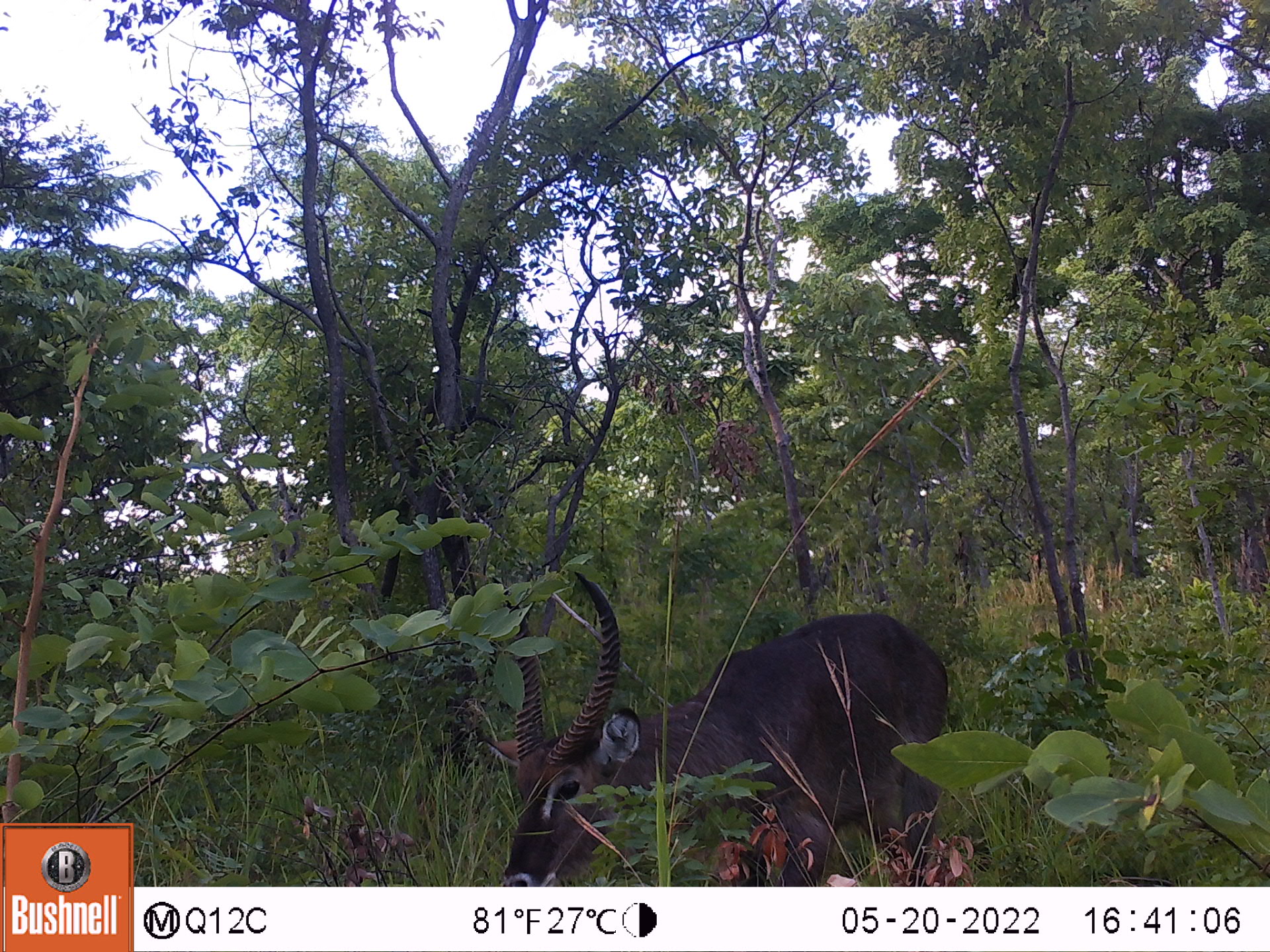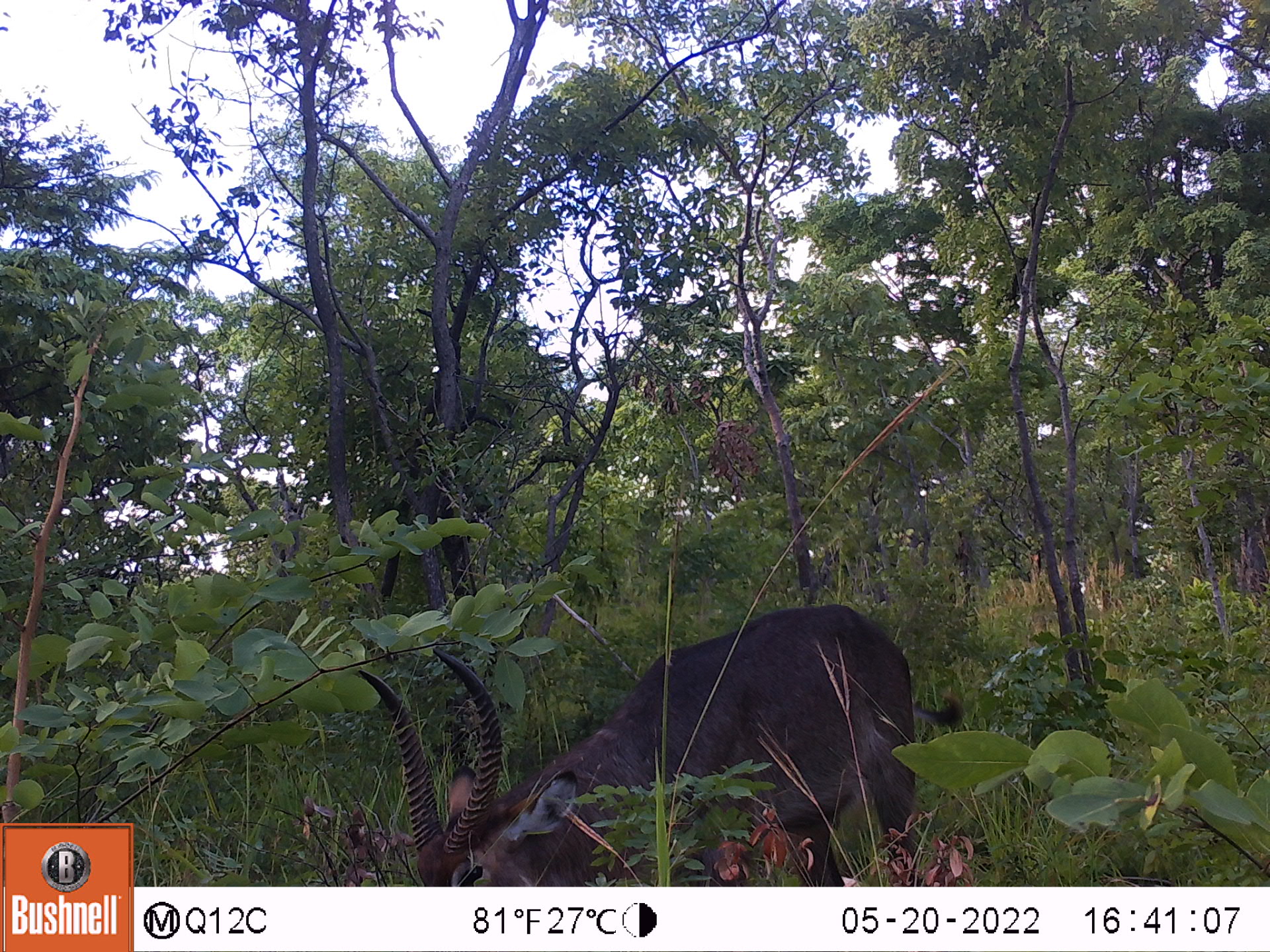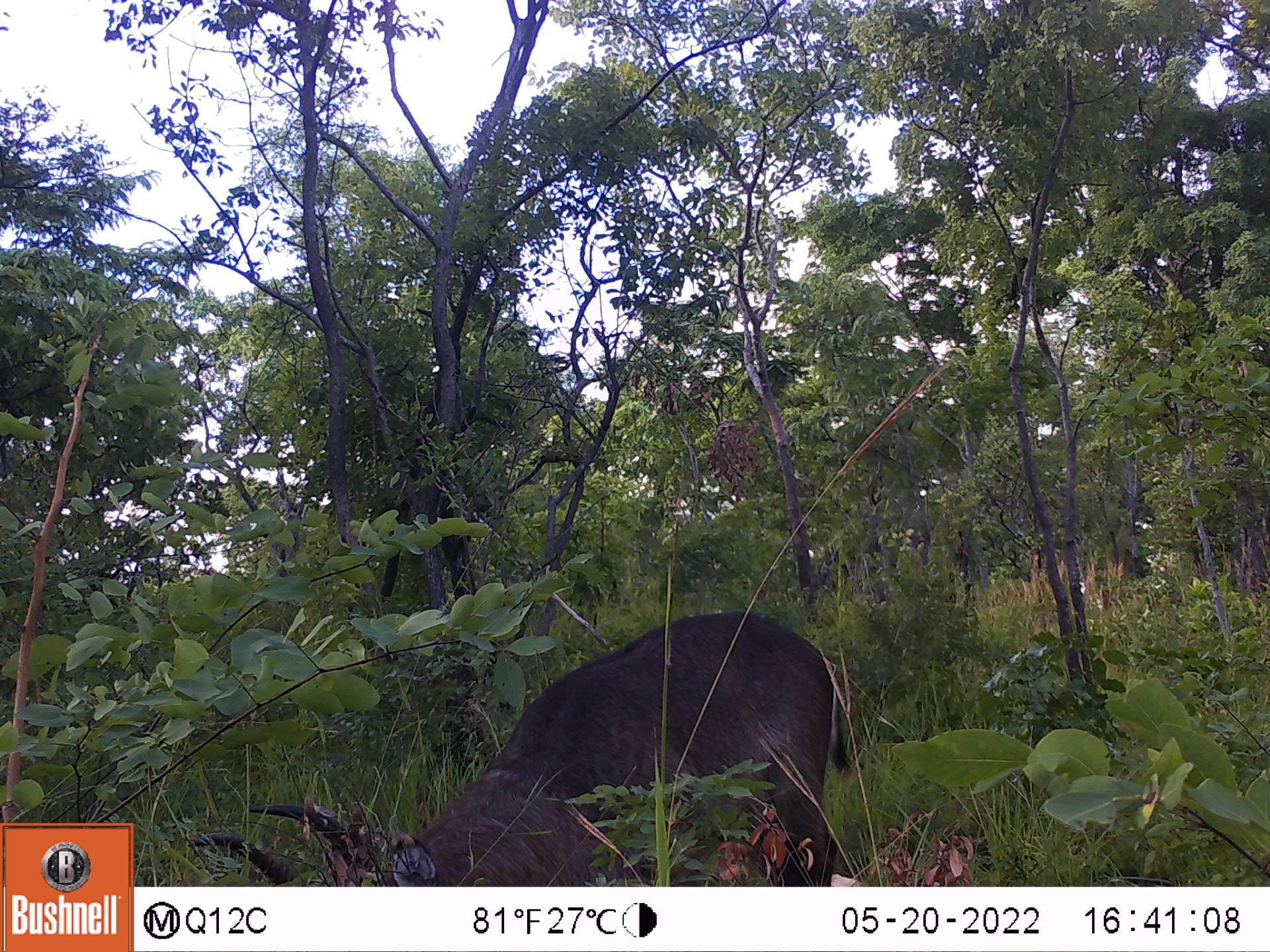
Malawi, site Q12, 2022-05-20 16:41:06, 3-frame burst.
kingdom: Animalia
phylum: Chordata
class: Mammalia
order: Artiodactyla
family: Bovidae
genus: Kobus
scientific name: Kobus ellipsiprymnus ellipsiprymnus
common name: common waterbuck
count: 1